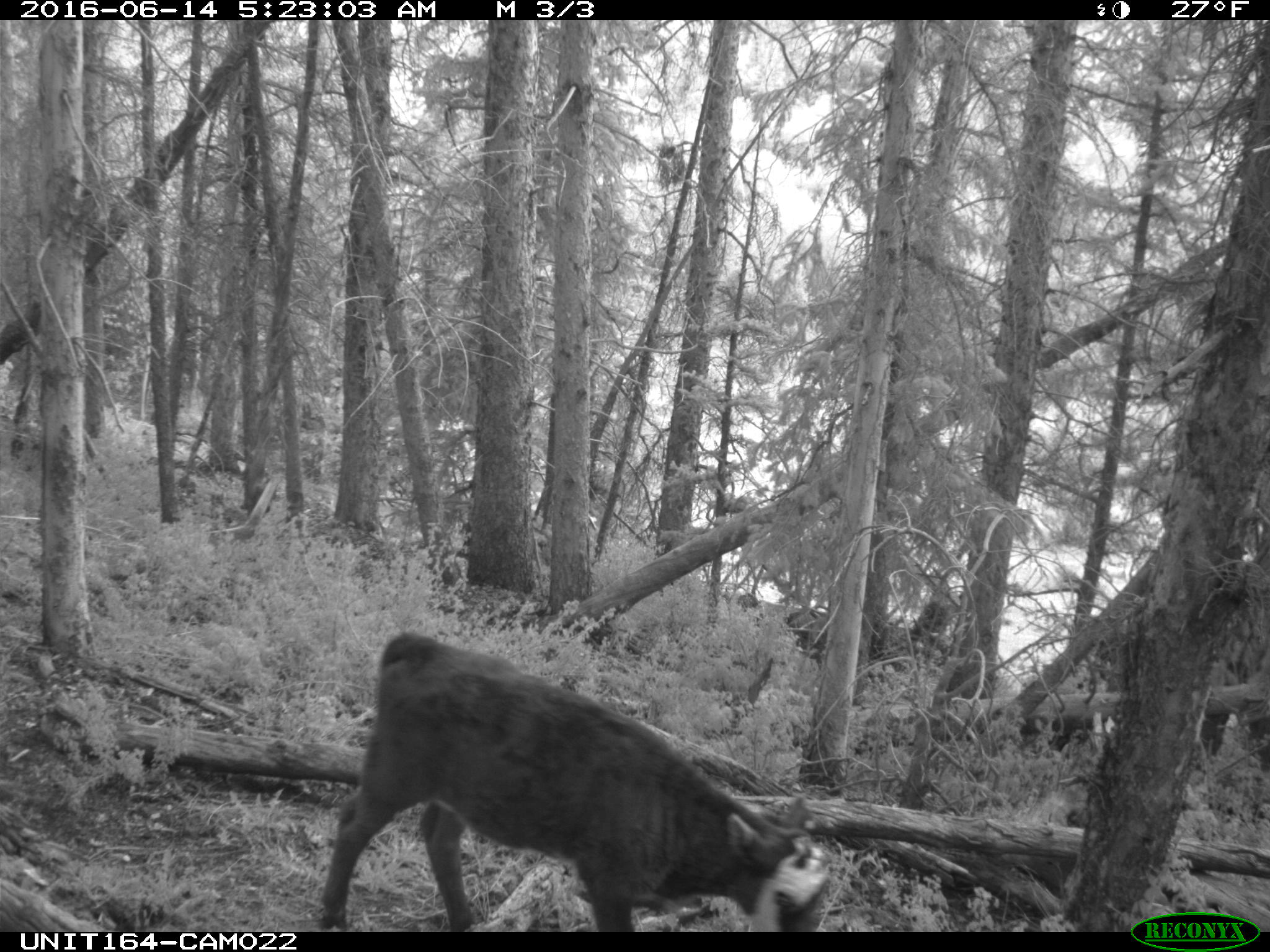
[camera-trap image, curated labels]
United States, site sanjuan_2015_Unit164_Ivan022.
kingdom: Animalia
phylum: Chordata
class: Mammalia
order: Artiodactyla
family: Bovidae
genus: Bos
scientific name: Bos taurus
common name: domestic cow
Bos taurus (domestic cow).